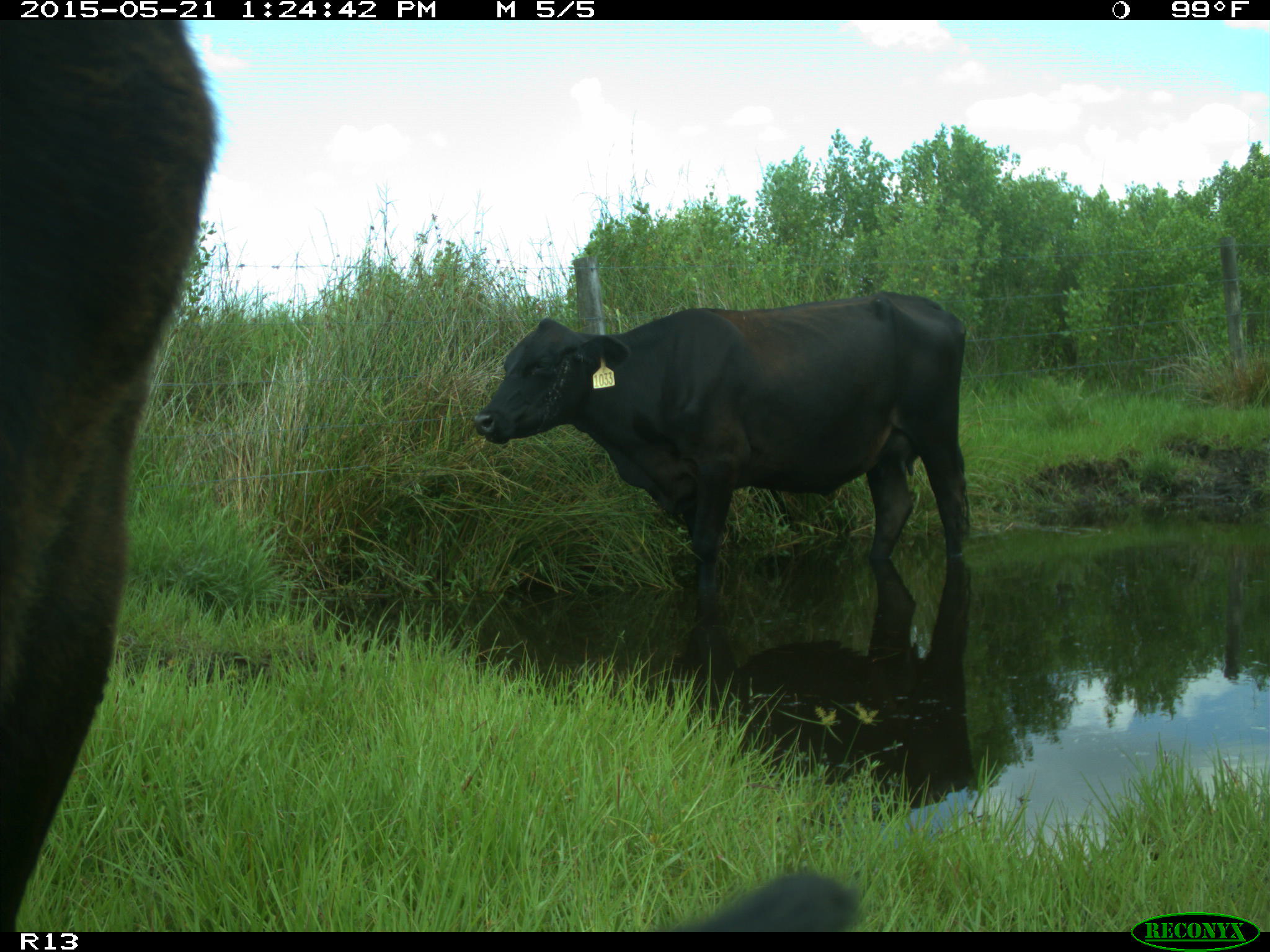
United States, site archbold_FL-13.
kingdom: Animalia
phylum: Chordata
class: Mammalia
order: Artiodactyla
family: Bovidae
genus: Bos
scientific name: Bos taurus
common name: domestic cow